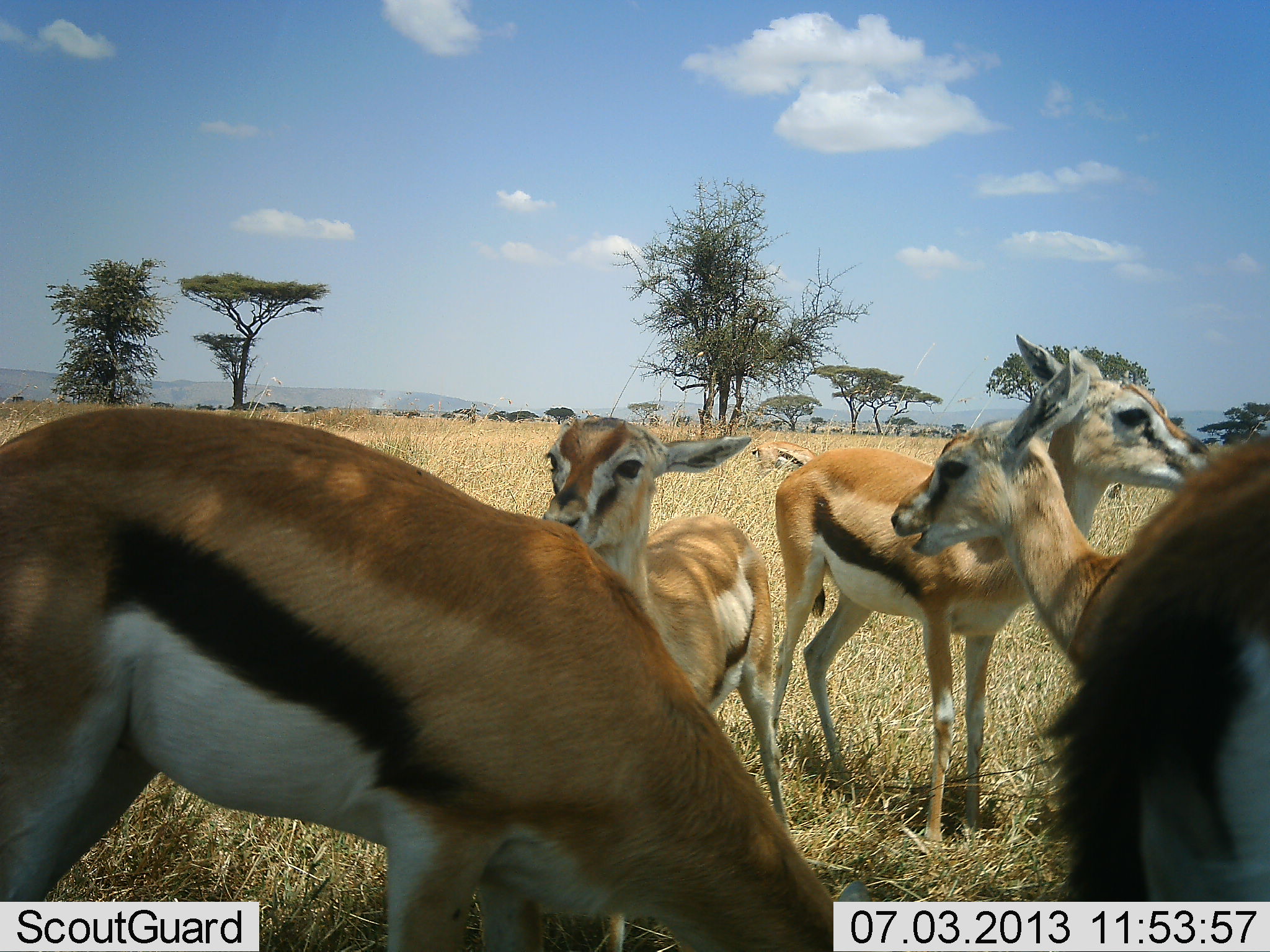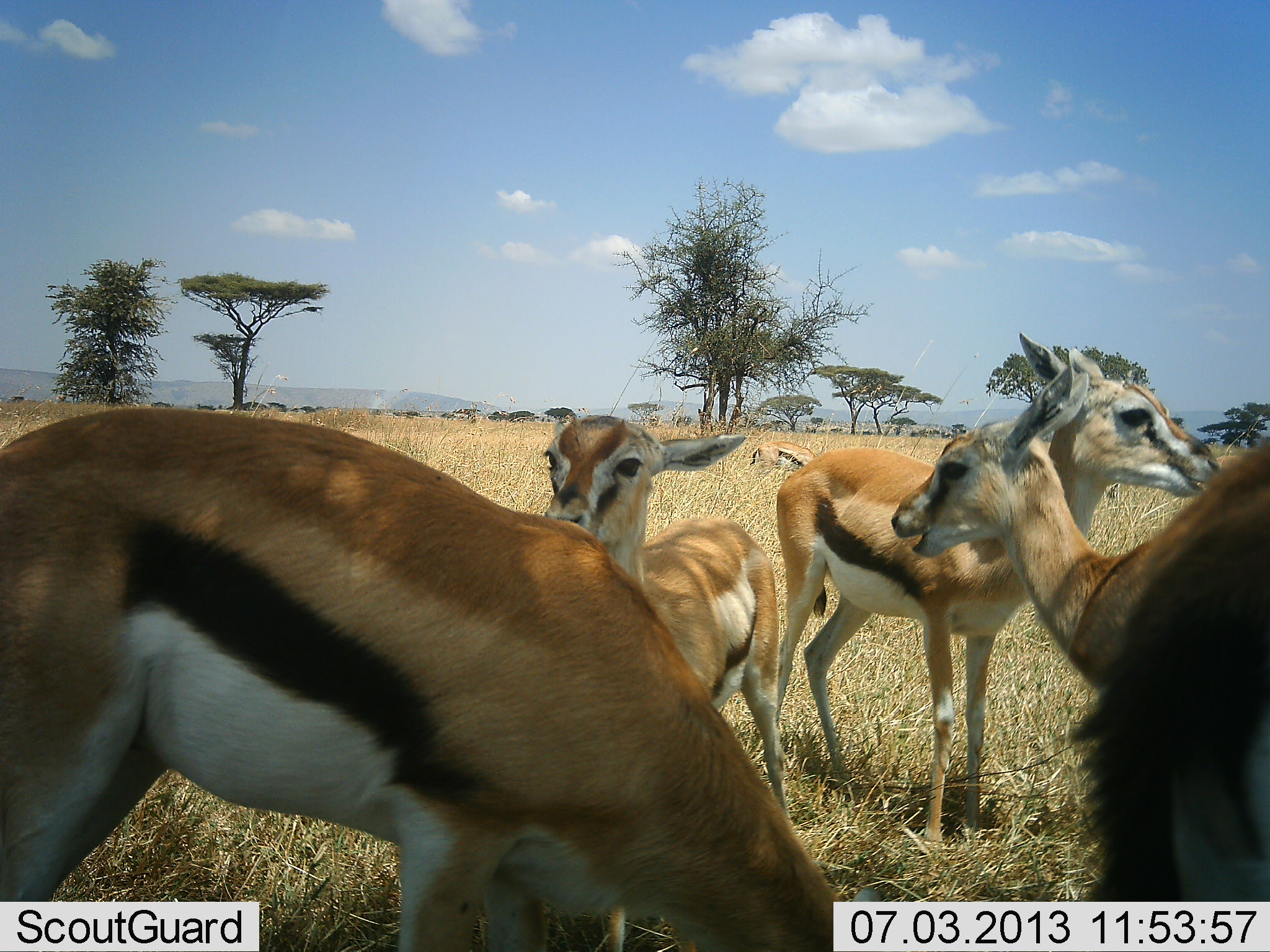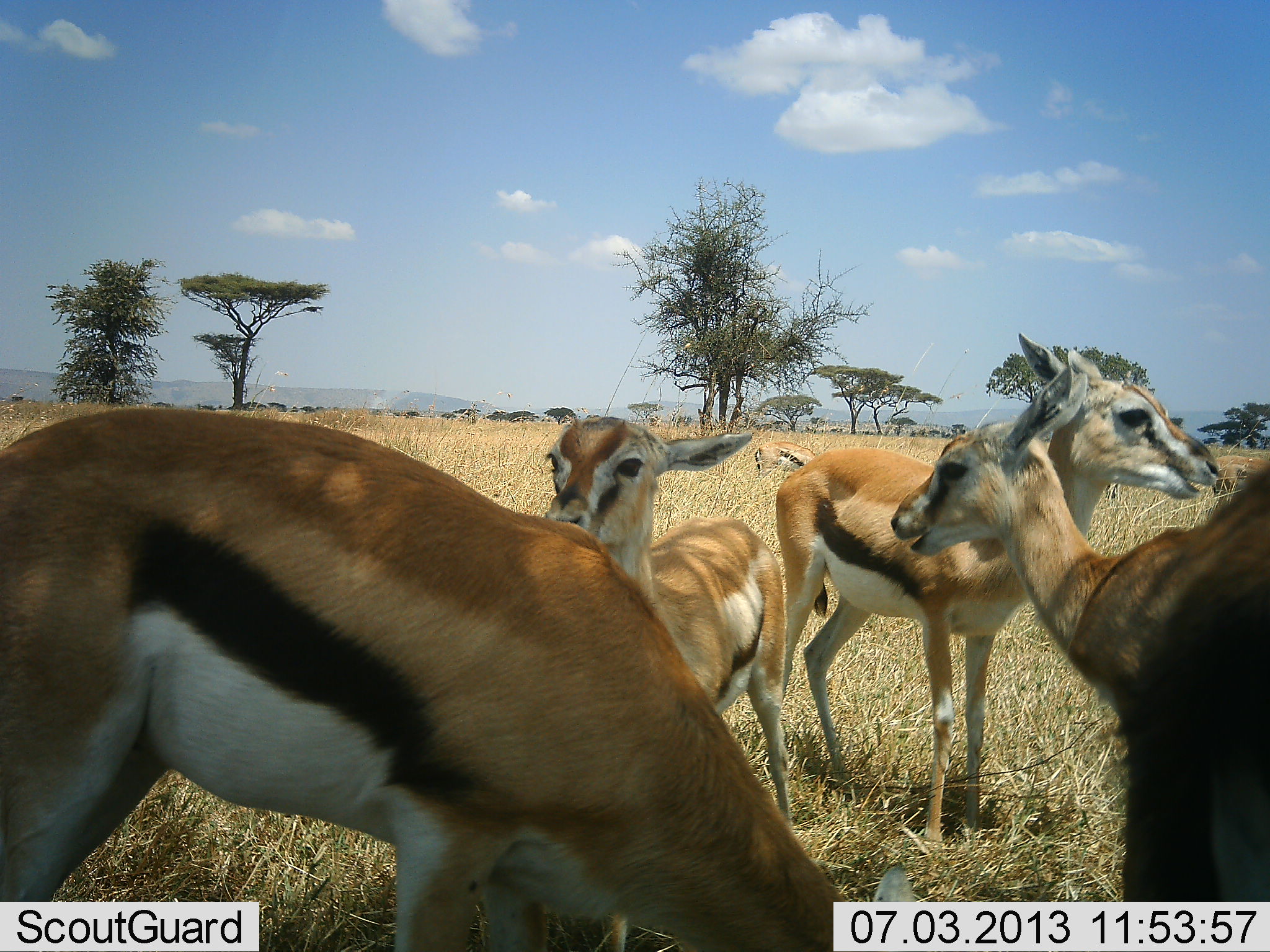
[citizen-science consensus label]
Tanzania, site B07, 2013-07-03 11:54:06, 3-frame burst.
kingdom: Animalia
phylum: Chordata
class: Mammalia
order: Artiodactyla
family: Bovidae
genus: Eudorcas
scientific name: Eudorcas thomsonii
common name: thomson's gazelle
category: gazellethomsons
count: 5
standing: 97%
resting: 9%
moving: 0%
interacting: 9%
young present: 22%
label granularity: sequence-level